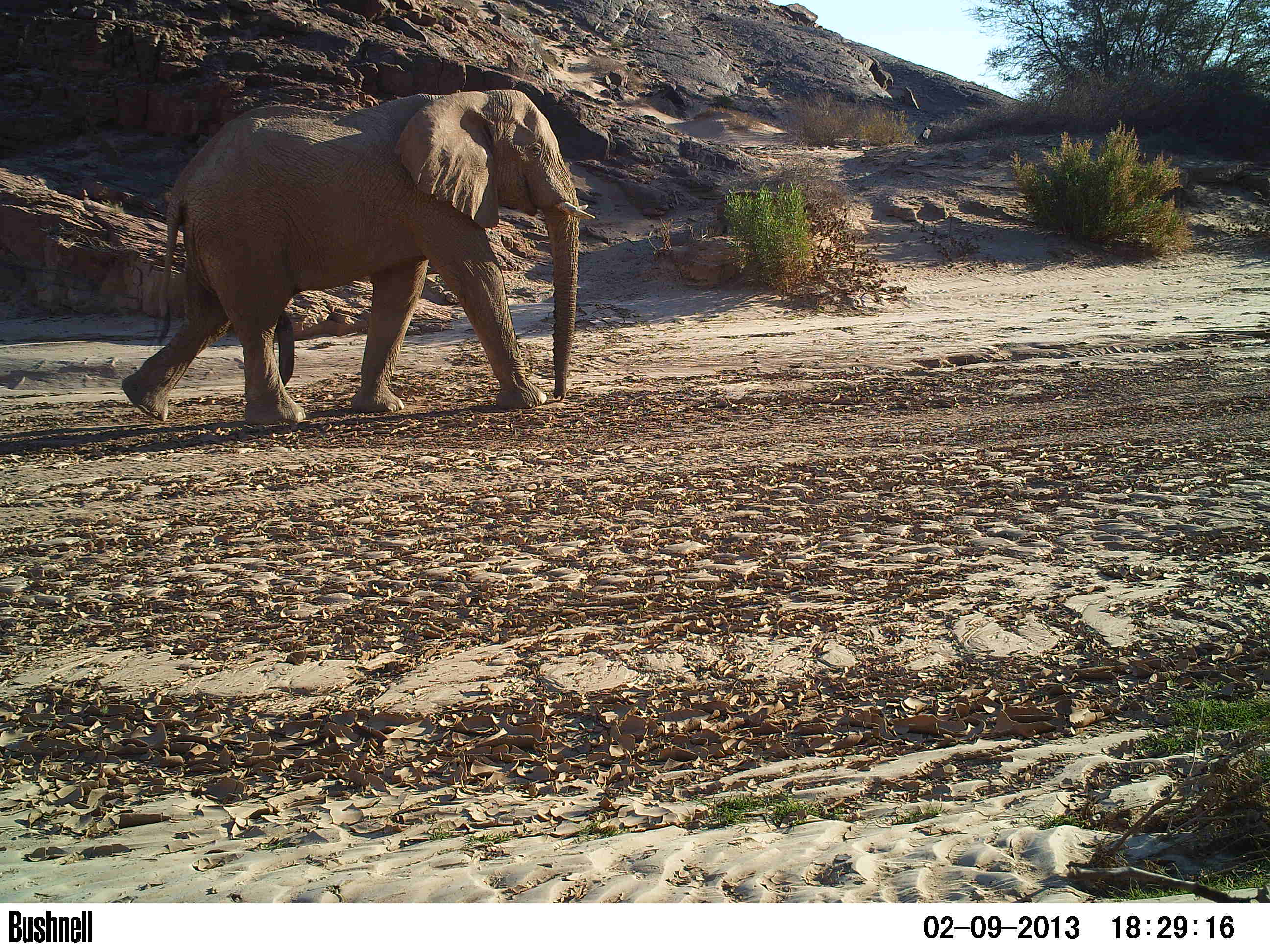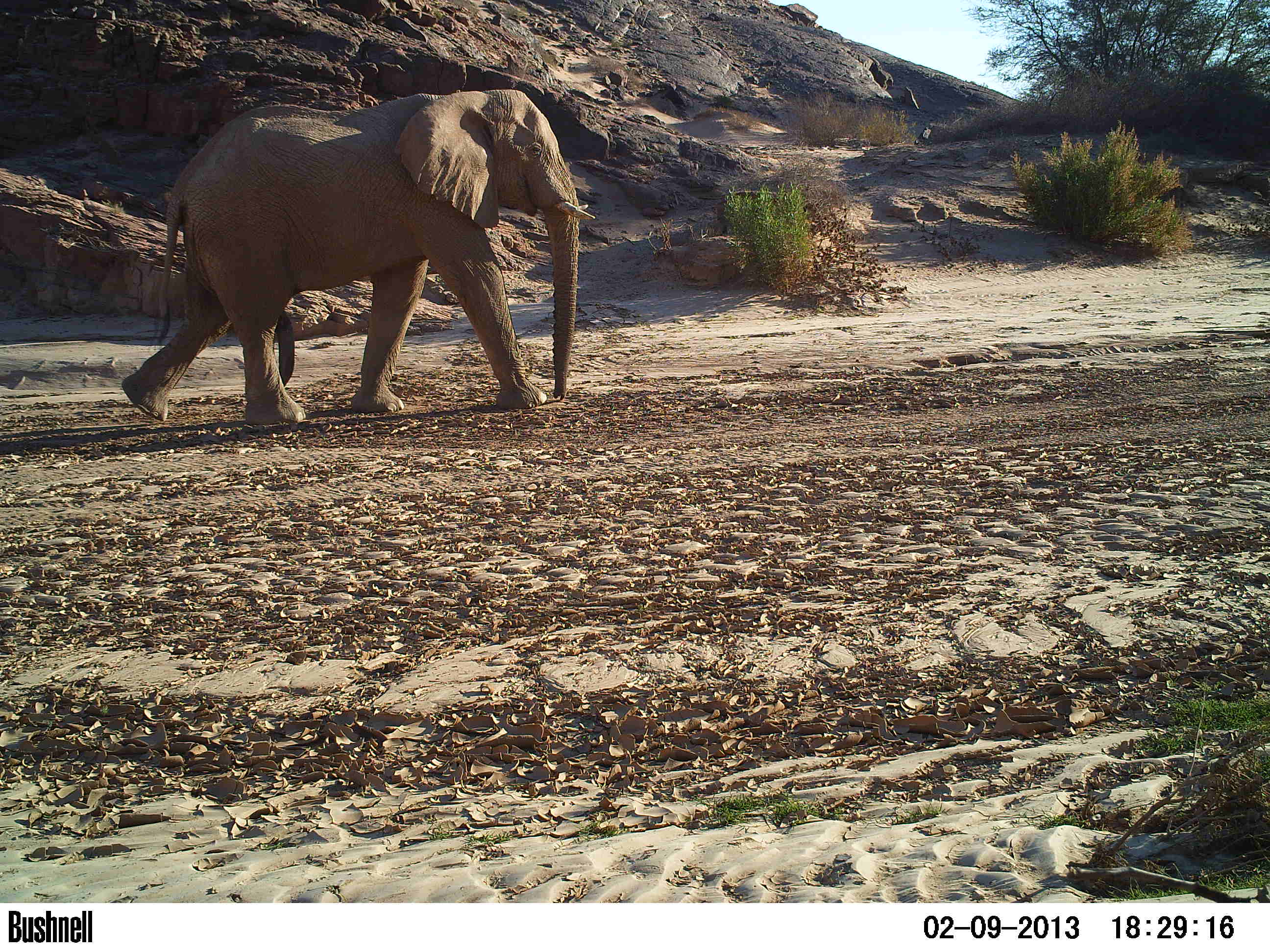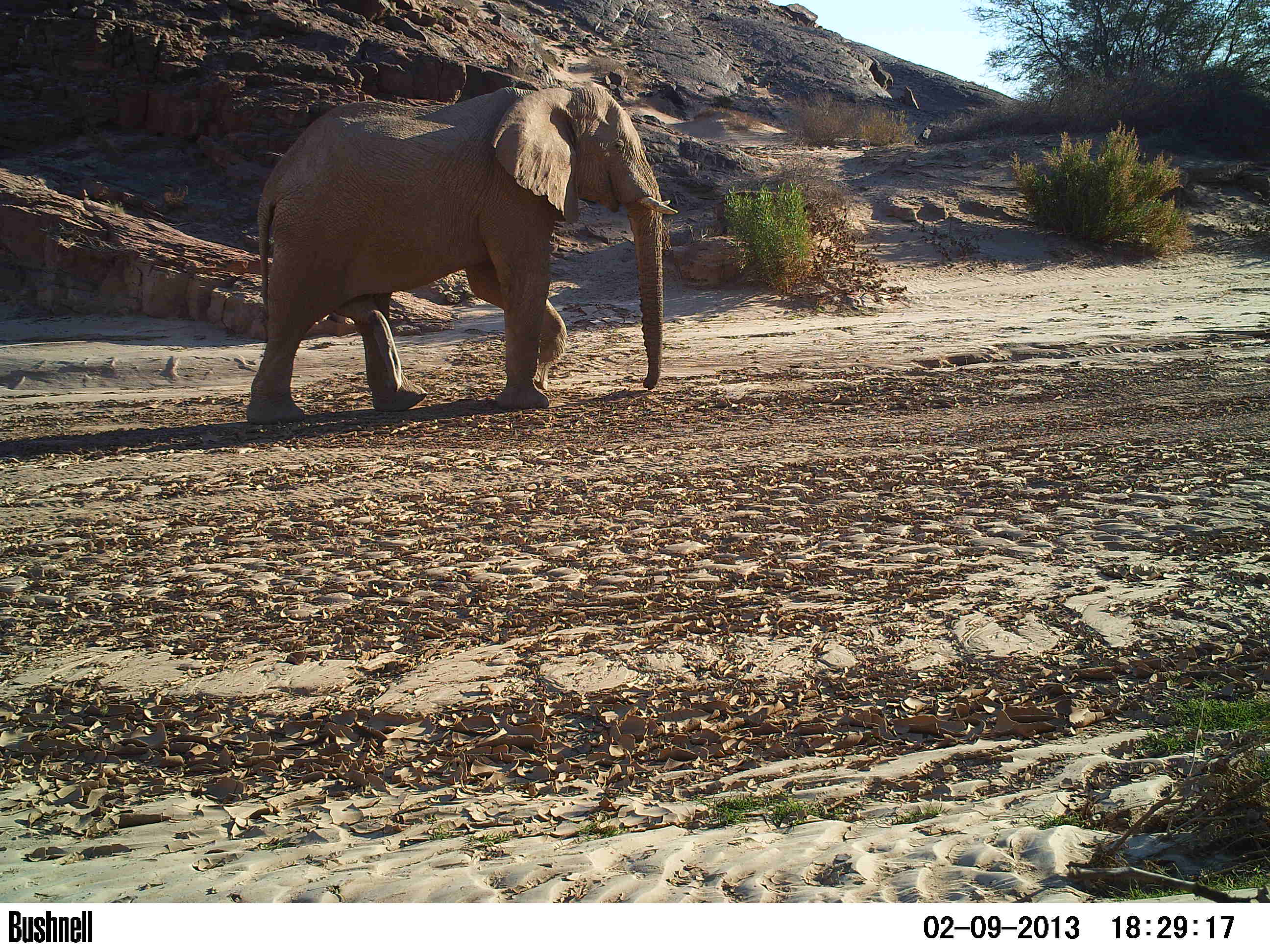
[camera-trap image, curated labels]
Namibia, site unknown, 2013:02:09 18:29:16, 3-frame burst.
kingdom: Animalia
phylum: Chordata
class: Mammalia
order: Proboscidea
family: Elephantidae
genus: Loxodonta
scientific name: Loxodonta africana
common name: african elephant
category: loxodanta africana